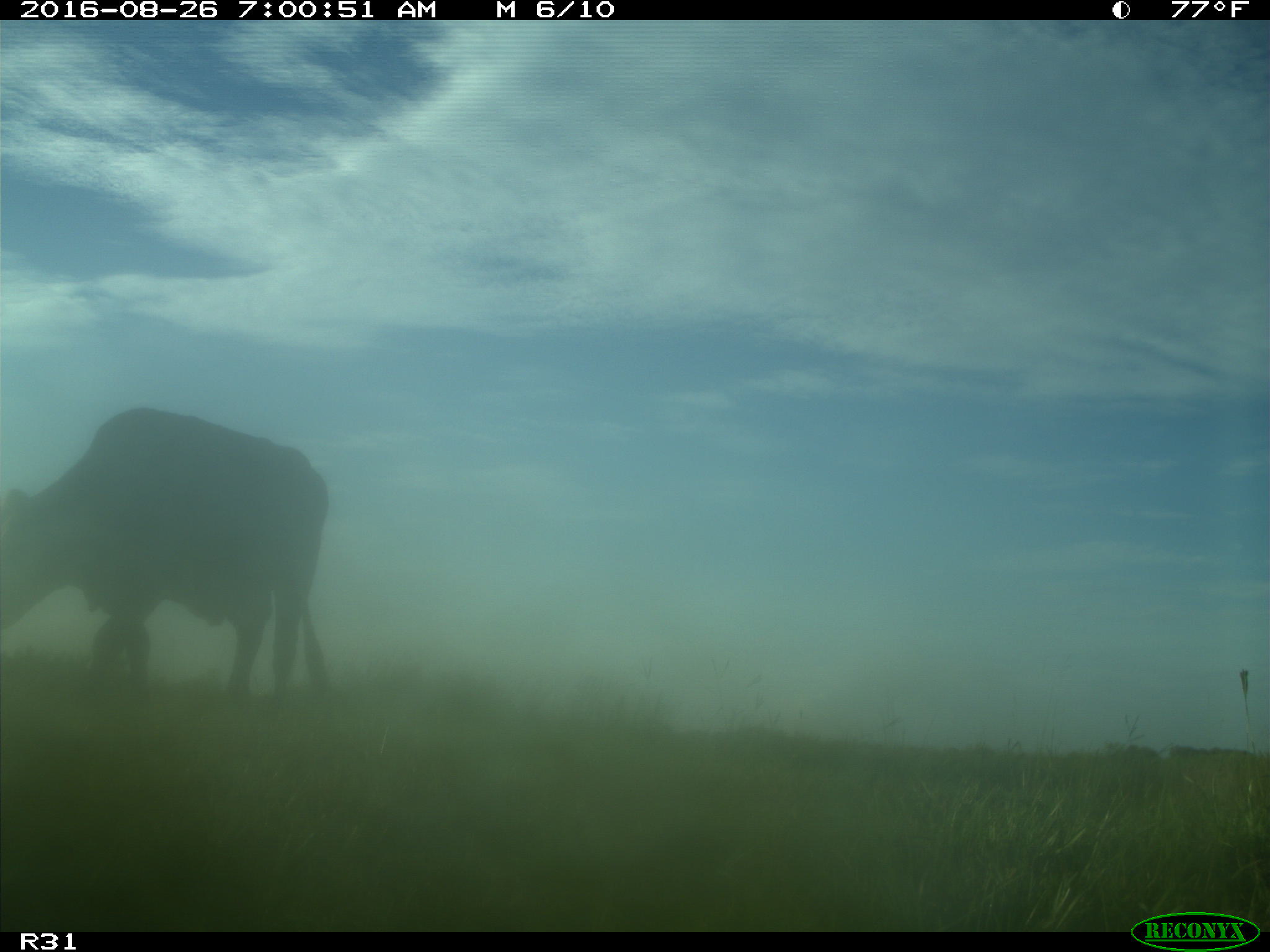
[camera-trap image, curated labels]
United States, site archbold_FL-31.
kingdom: Animalia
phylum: Chordata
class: Mammalia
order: Artiodactyla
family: Bovidae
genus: Bos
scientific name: Bos taurus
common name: domestic cow